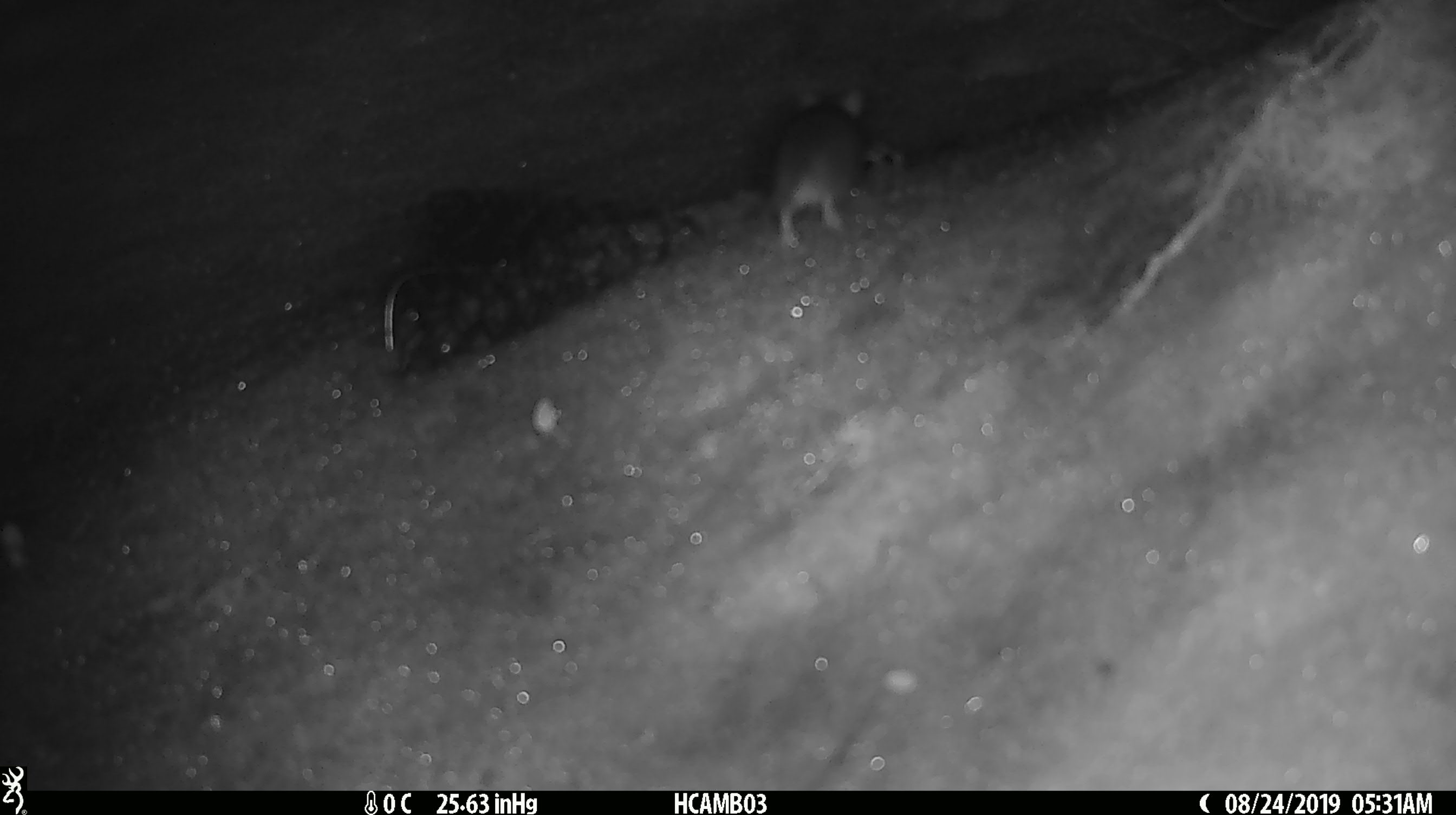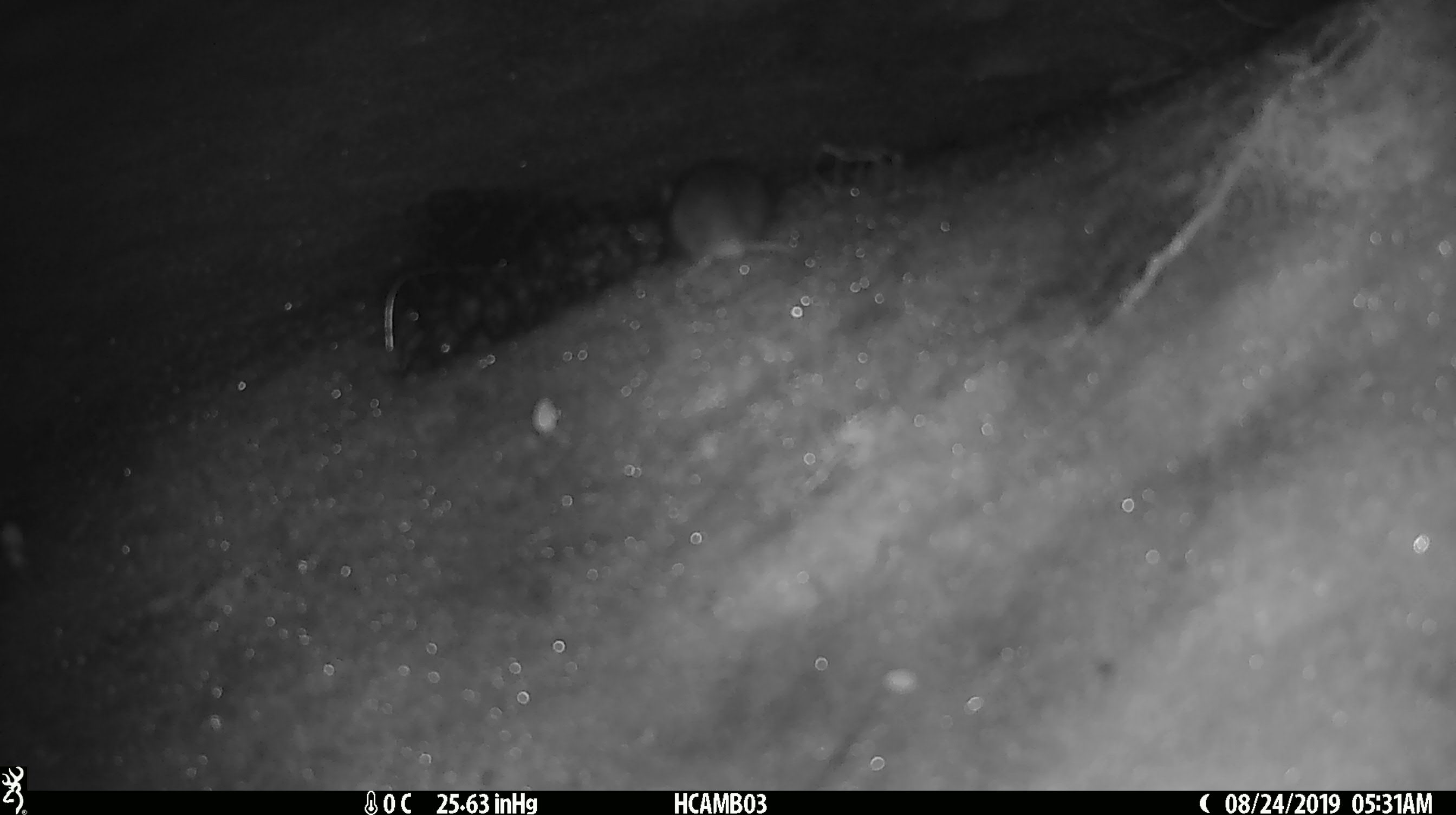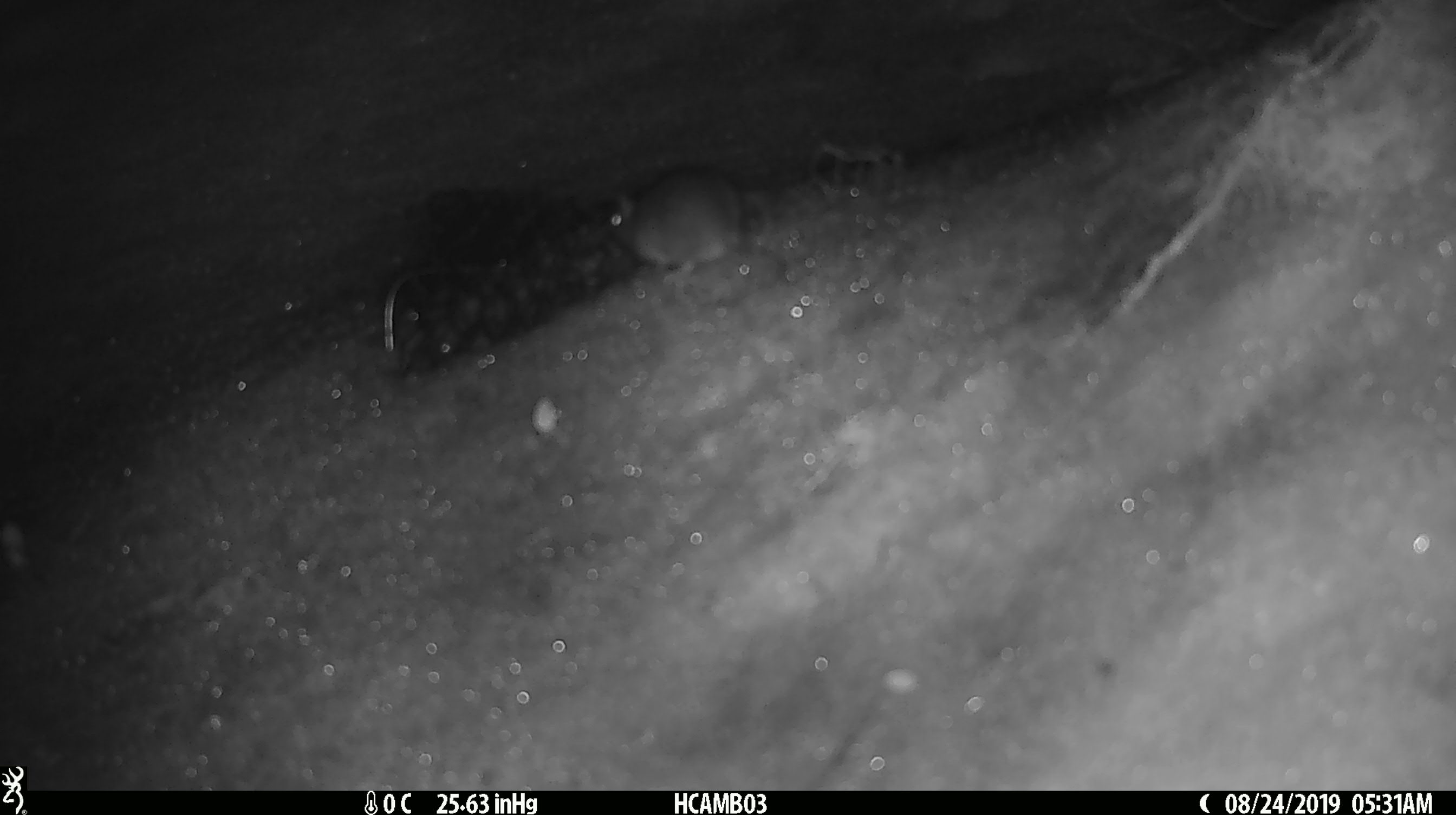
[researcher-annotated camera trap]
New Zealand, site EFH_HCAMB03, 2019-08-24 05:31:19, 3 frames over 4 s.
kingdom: Animalia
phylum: Chordata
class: Mammalia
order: Rodentia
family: Muridae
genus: Mus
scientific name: Mus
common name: mouse